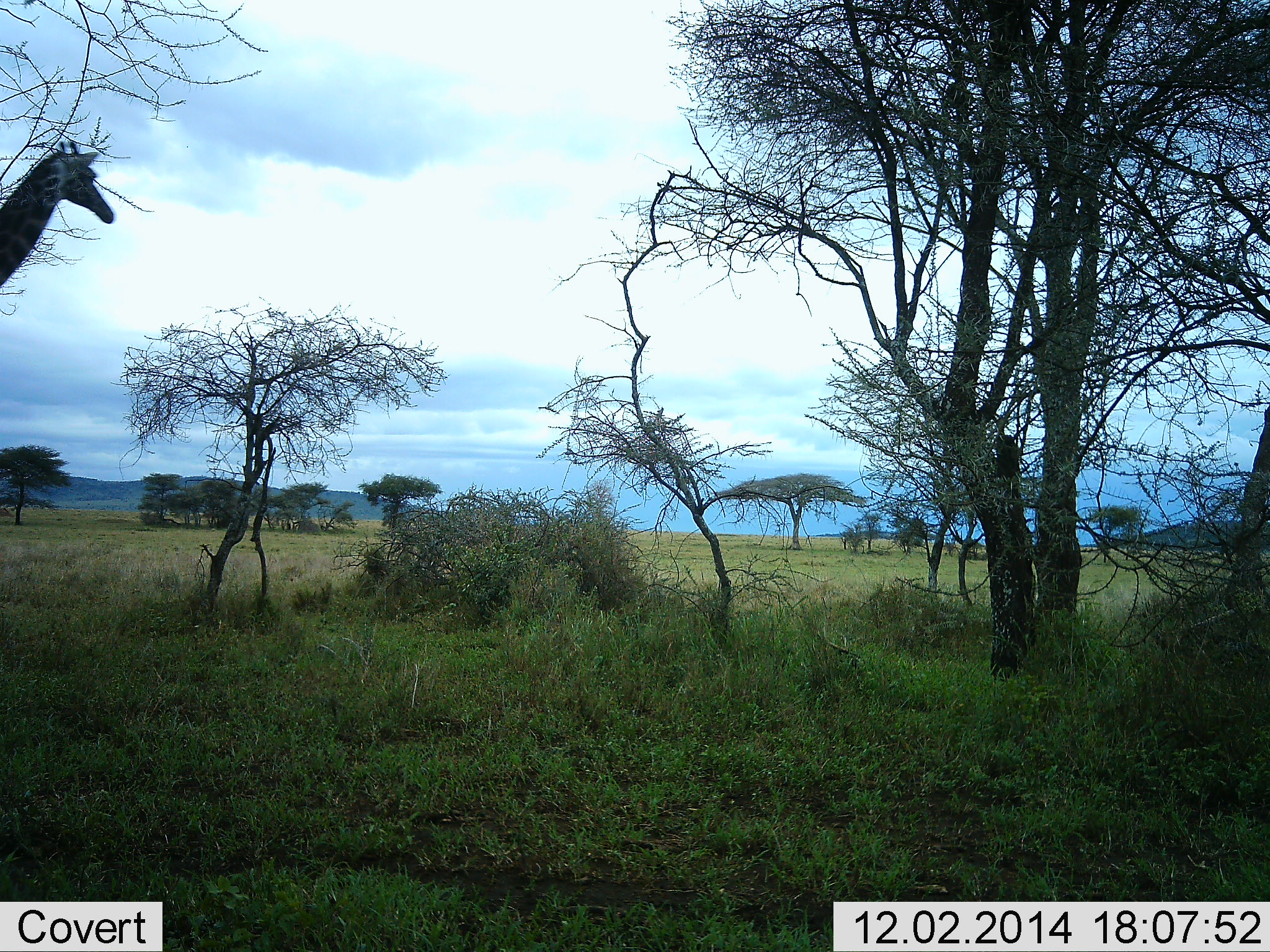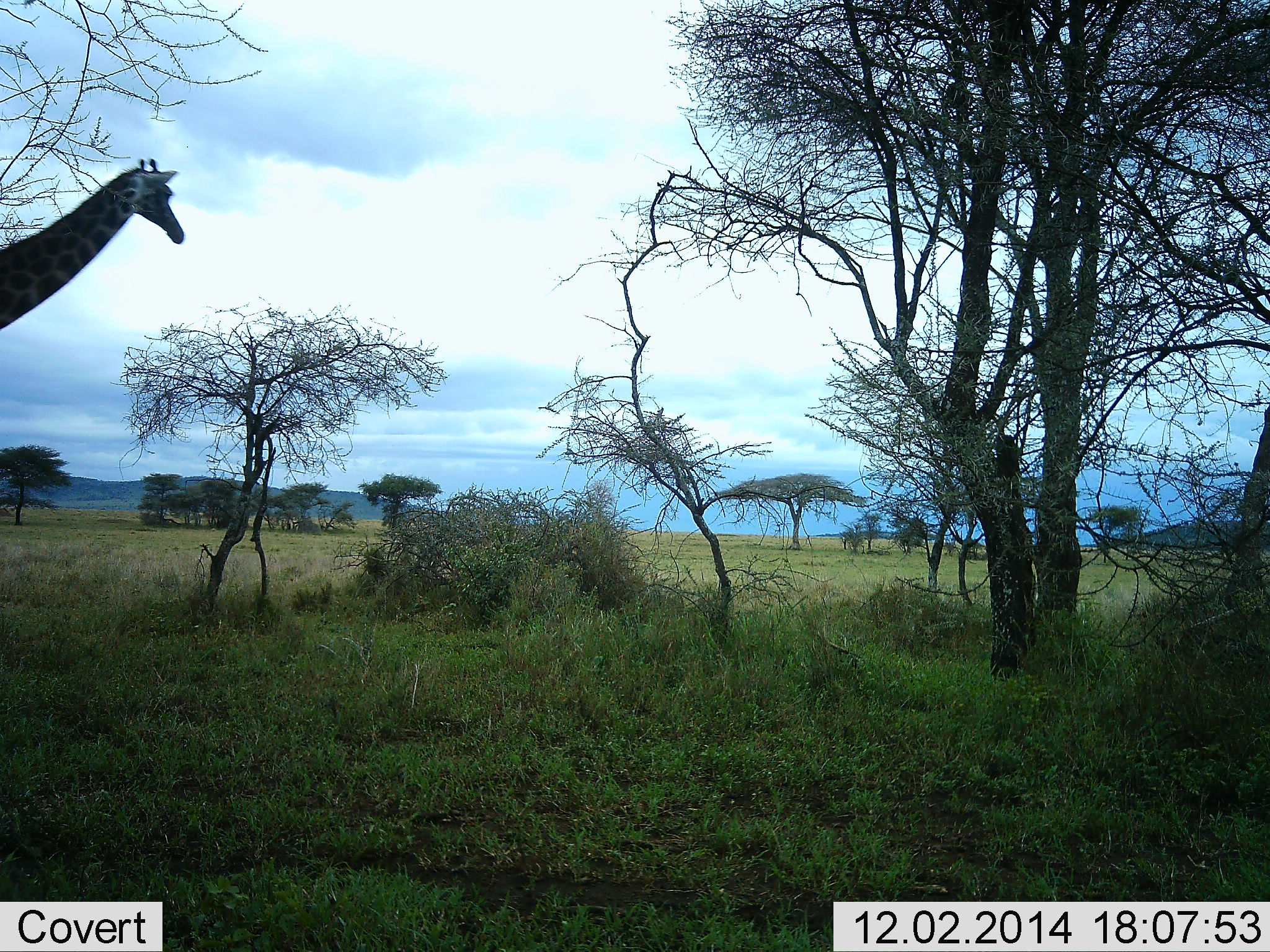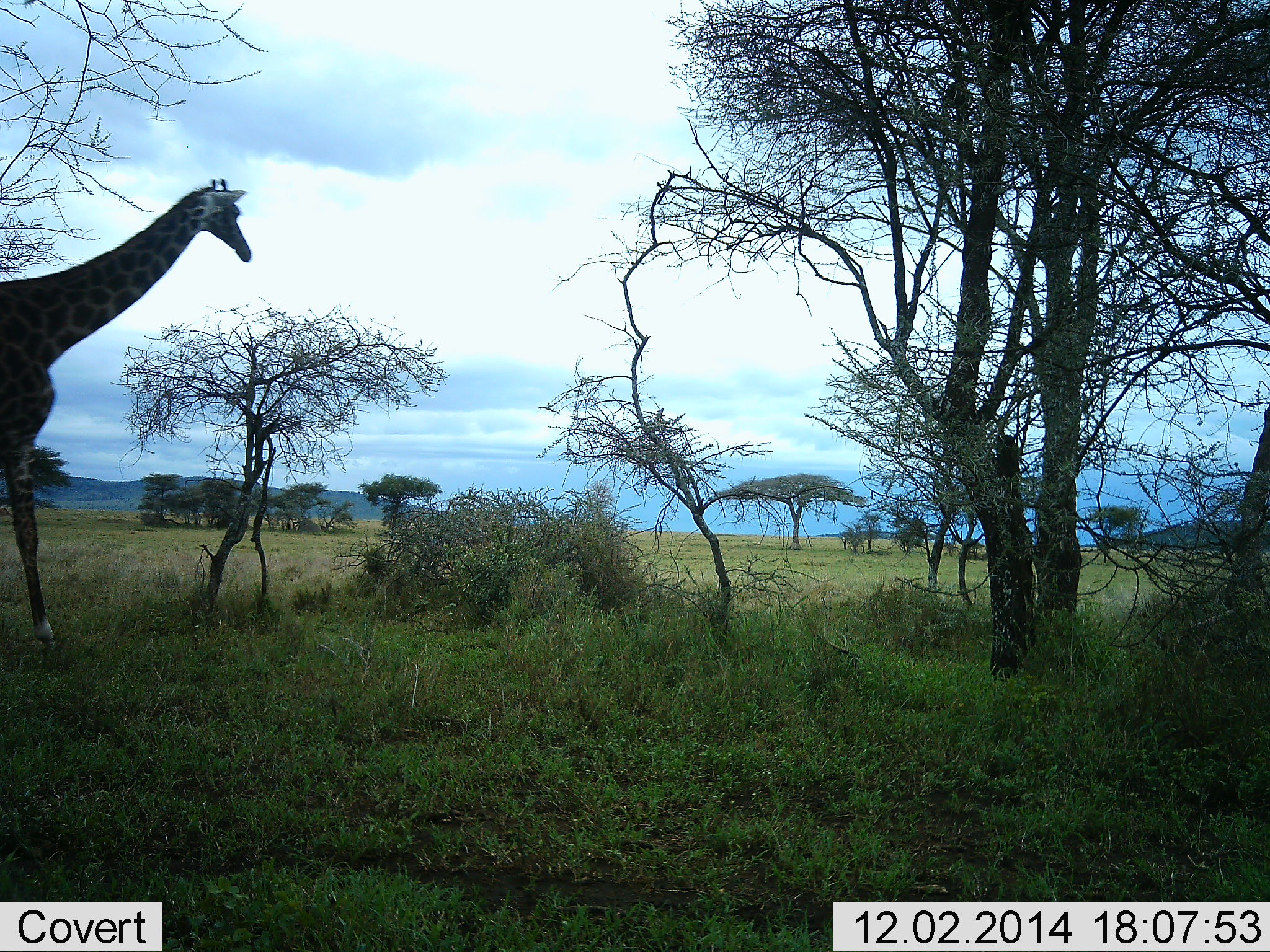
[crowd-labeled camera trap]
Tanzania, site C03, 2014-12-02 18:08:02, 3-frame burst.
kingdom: Animalia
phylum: Chordata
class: Mammalia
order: Artiodactyla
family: Giraffidae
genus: Giraffa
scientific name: Giraffa camelopardalis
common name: giraffe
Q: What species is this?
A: Giraffe (Giraffa camelopardalis).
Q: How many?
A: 1.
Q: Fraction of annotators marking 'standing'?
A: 10%.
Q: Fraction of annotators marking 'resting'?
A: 0%.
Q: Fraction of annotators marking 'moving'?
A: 100%.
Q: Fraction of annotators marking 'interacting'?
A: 0%.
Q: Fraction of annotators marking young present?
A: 0%.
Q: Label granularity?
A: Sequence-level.